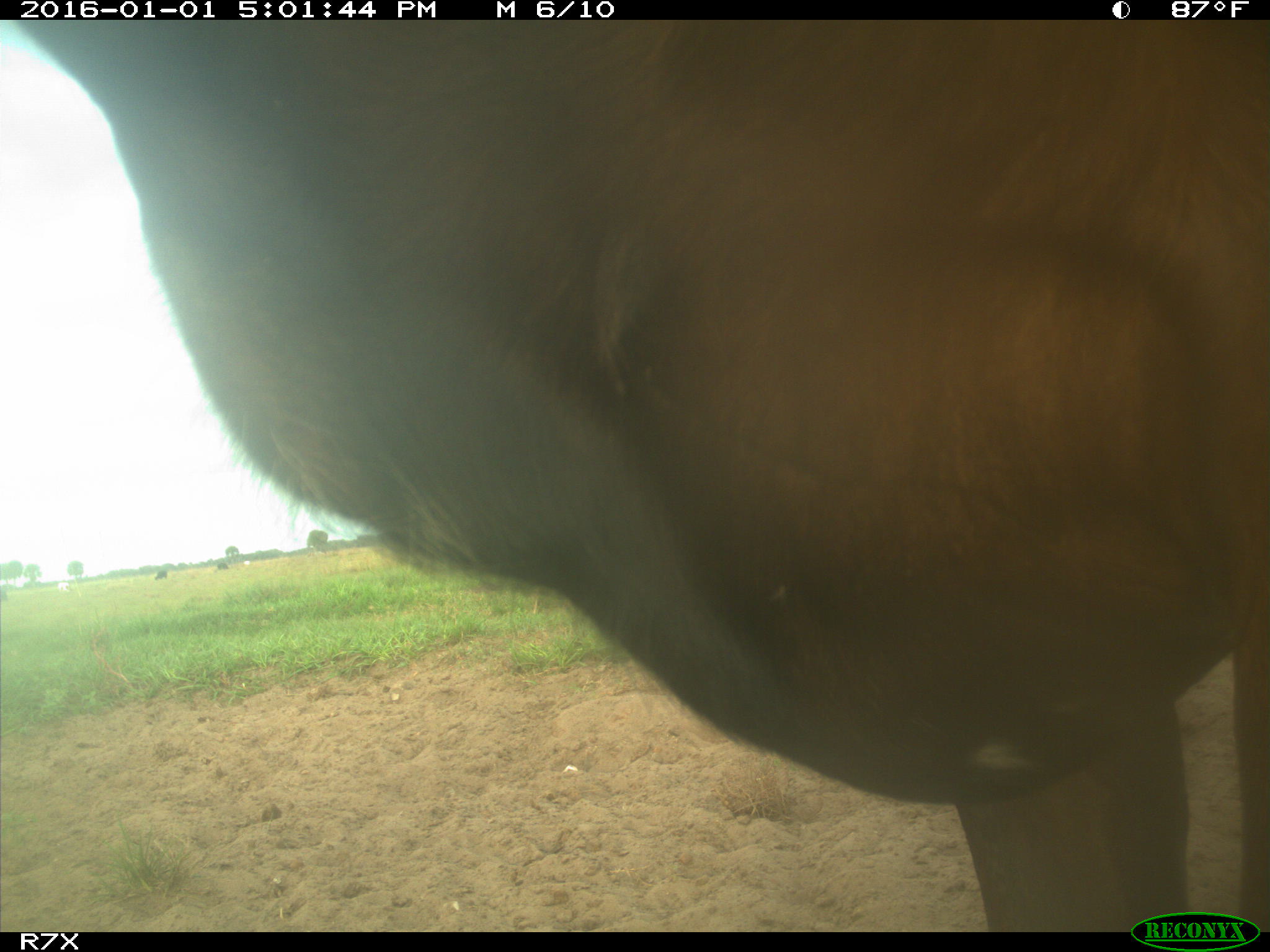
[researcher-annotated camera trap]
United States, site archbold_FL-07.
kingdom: Animalia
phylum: Chordata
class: Mammalia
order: Artiodactyla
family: Bovidae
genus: Bos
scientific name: Bos taurus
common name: domestic cow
Bos taurus (domestic cow).